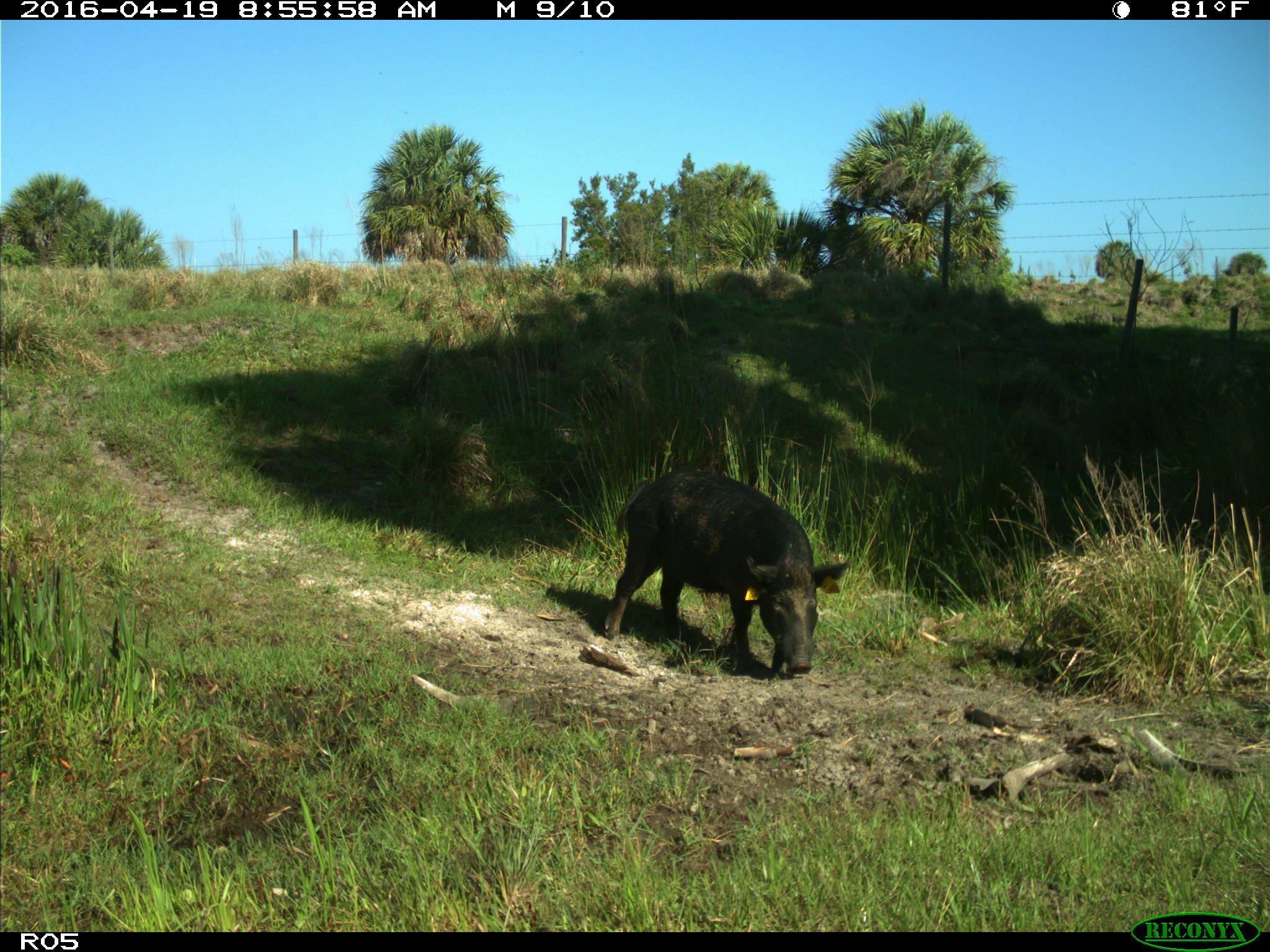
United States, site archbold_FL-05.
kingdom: Animalia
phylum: Chordata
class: Mammalia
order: Artiodactyla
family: Suidae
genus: Sus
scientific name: Sus scrofa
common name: wild boar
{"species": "Sus scrofa (wild boar)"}